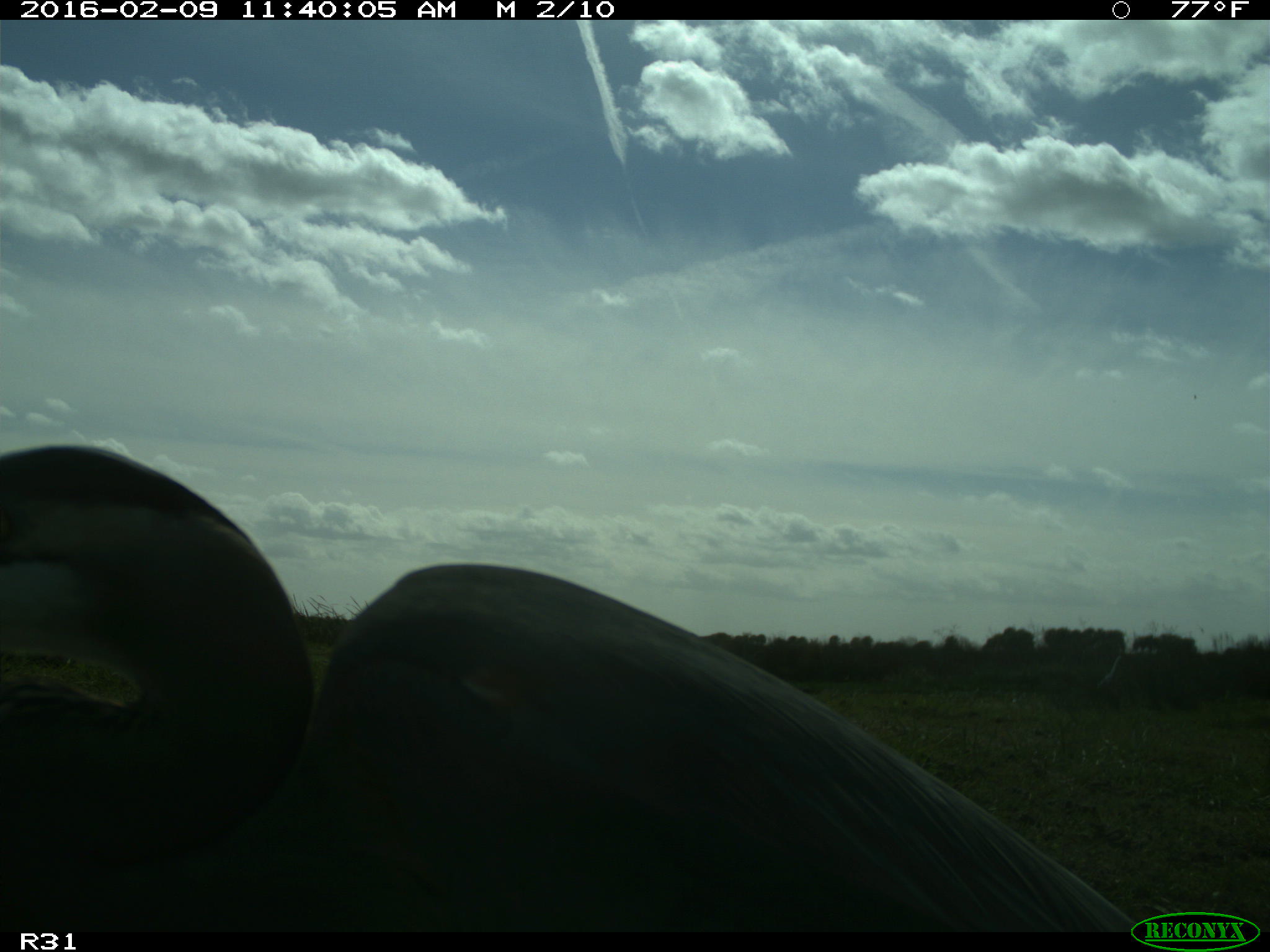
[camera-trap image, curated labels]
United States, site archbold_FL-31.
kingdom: Animalia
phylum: Chordata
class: Aves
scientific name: Aves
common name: birds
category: unidentified bird